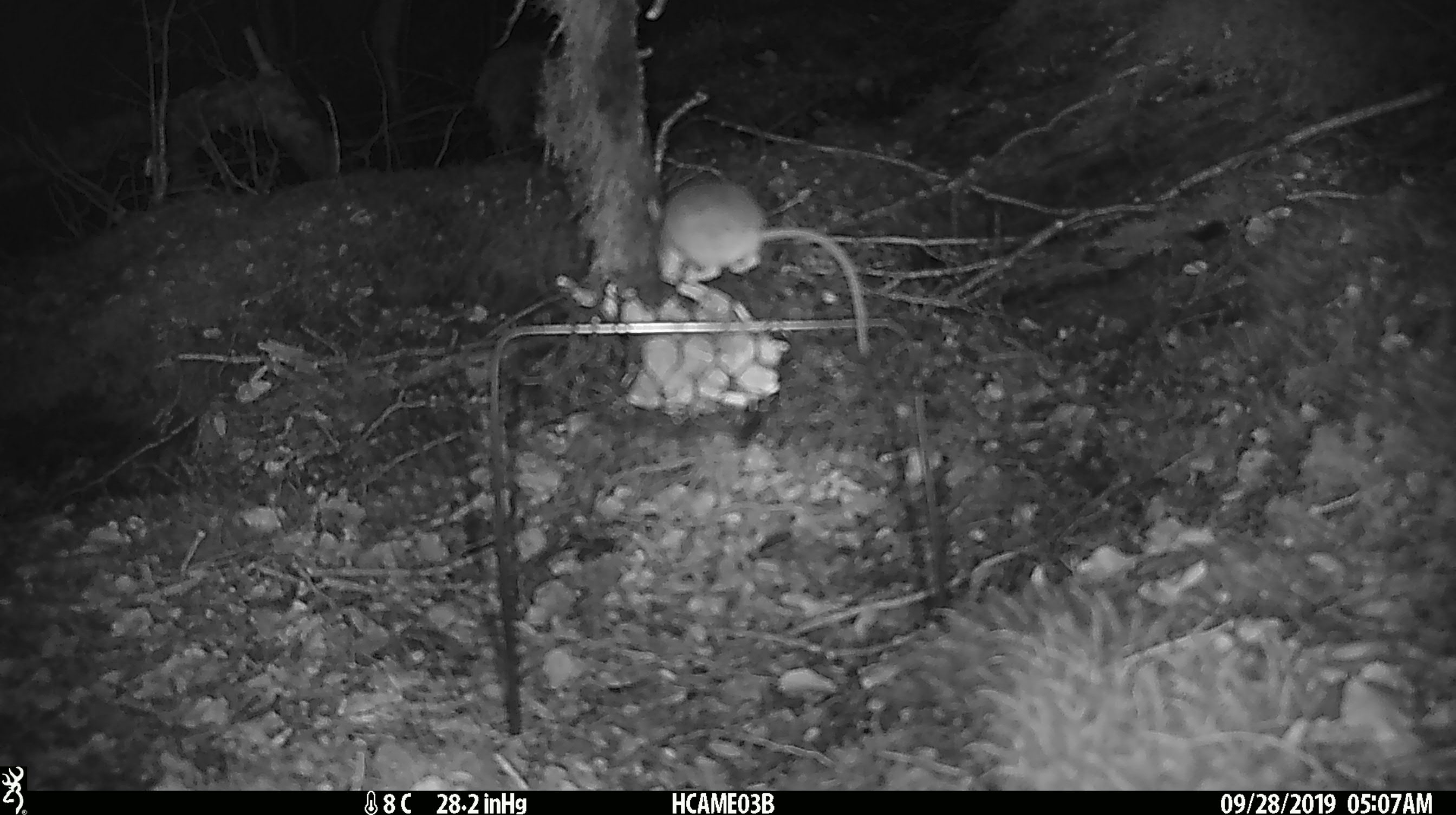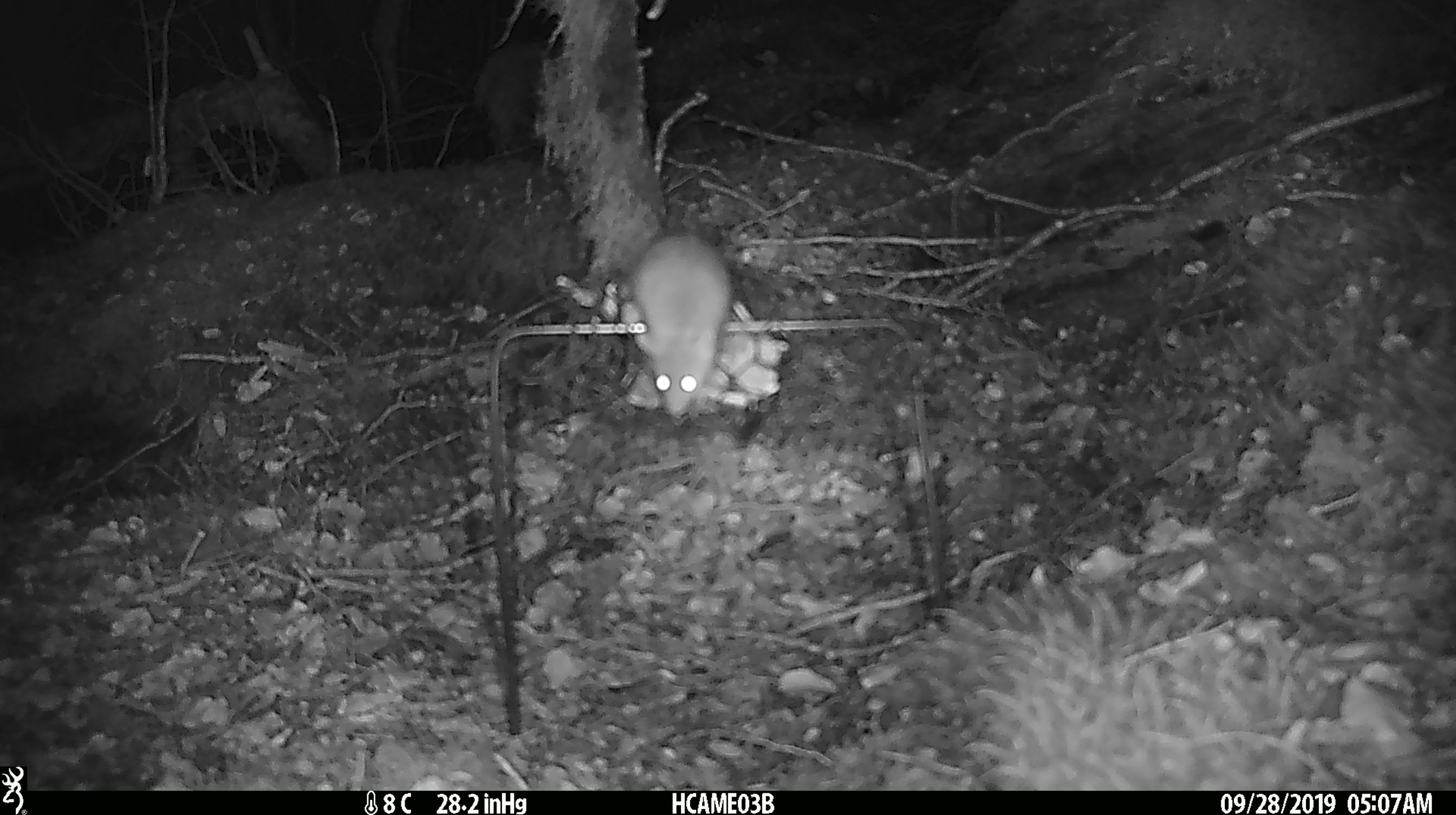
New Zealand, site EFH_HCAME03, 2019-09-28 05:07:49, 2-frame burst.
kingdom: Animalia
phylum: Chordata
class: Mammalia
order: Rodentia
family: Muridae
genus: Mus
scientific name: Mus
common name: mouse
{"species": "mouse (Mus)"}